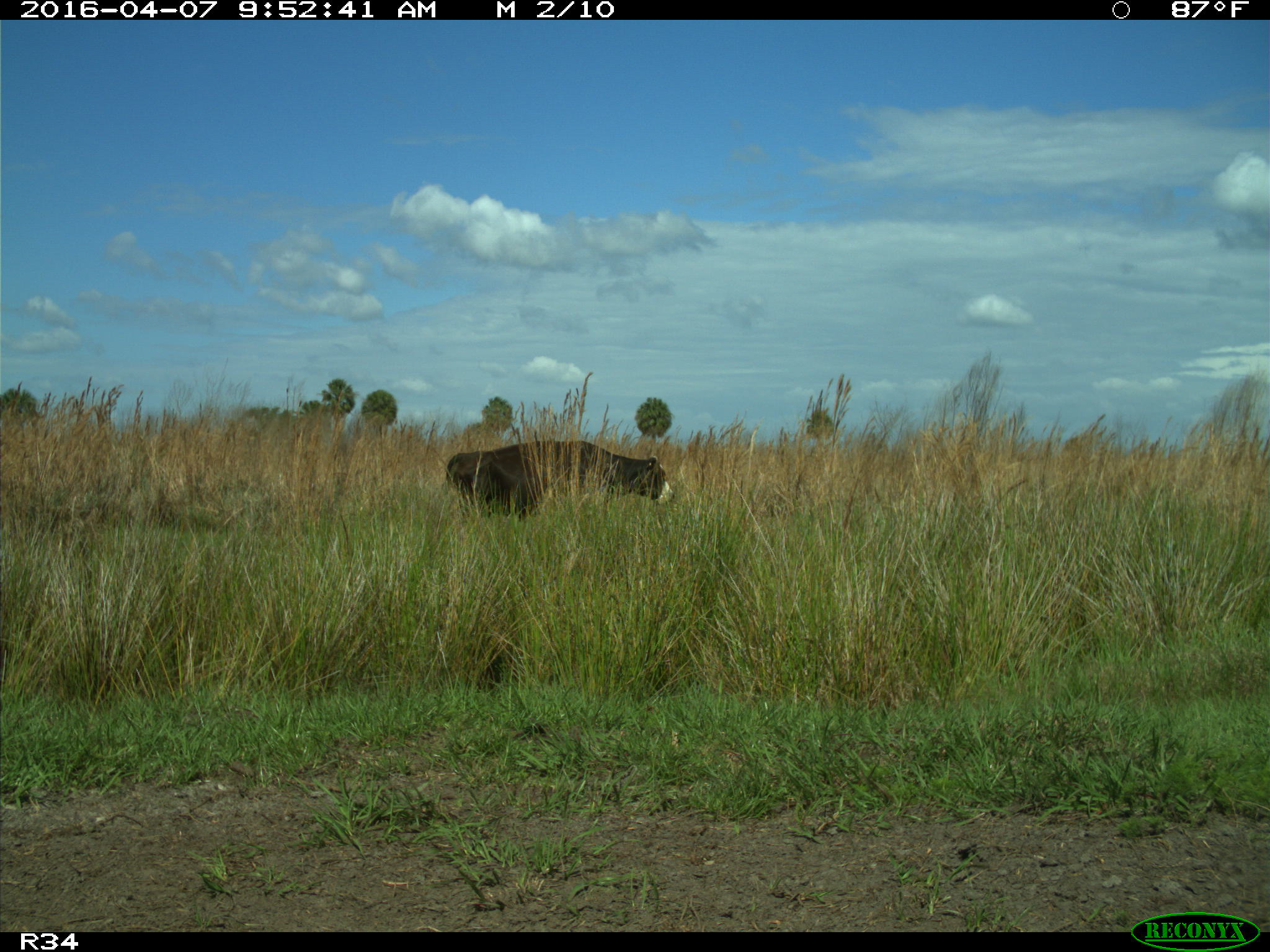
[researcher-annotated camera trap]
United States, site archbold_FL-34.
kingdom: Animalia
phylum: Chordata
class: Mammalia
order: Artiodactyla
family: Bovidae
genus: Bos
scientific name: Bos taurus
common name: domestic cow